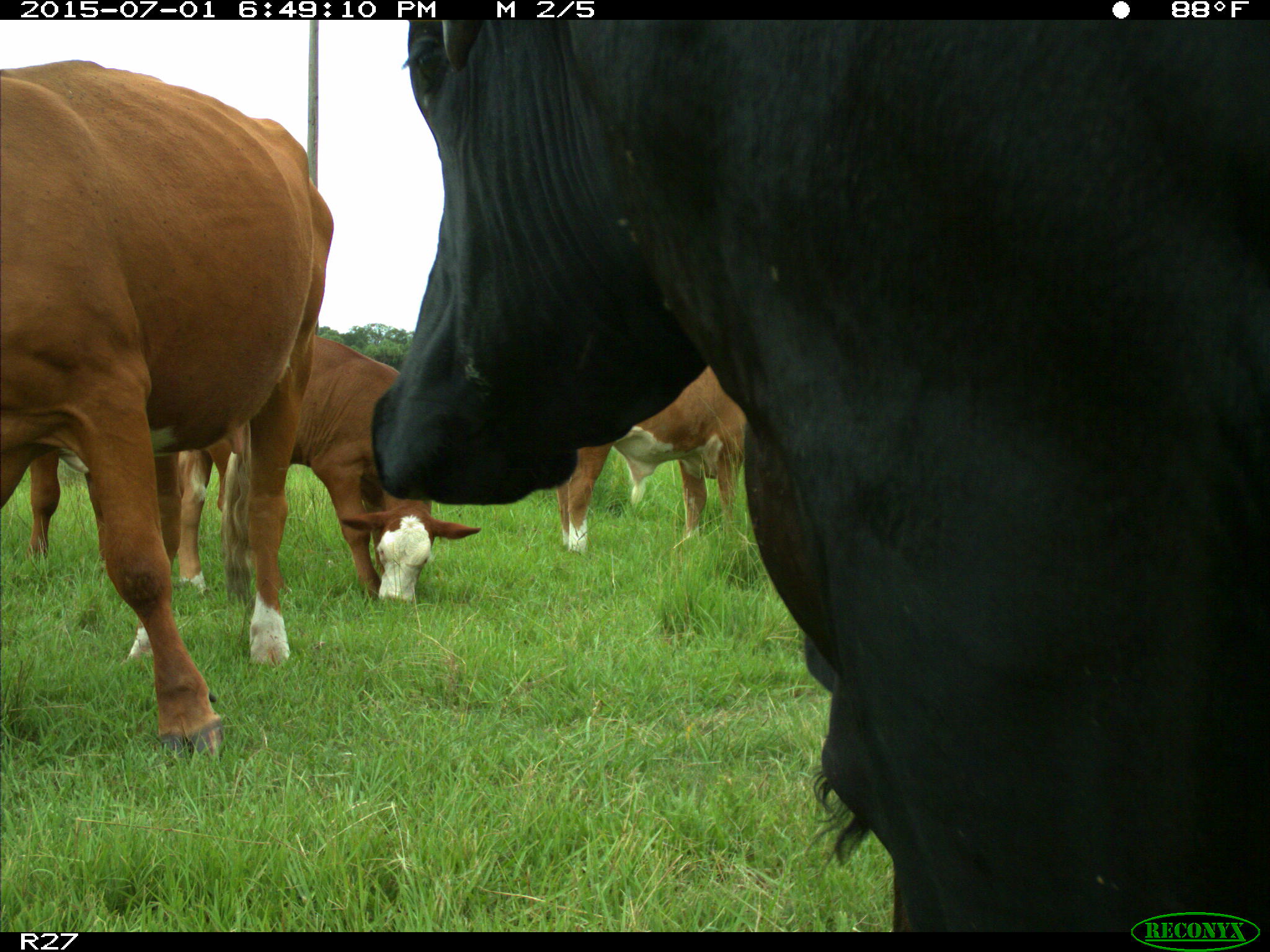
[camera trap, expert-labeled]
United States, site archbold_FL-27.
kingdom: Animalia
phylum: Chordata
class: Mammalia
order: Artiodactyla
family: Bovidae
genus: Bos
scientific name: Bos taurus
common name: domestic cow